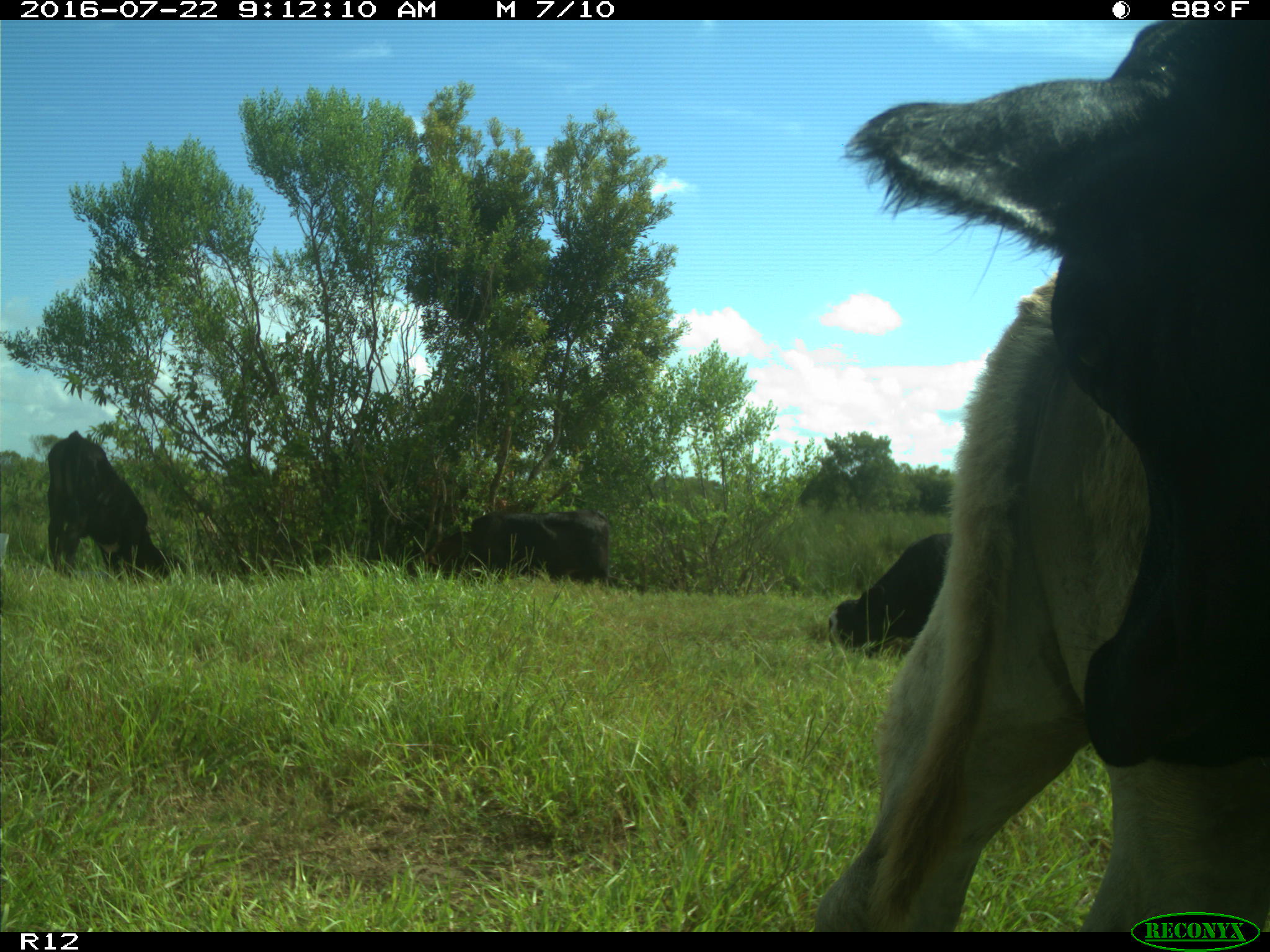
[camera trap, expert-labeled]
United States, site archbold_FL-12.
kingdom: Animalia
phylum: Chordata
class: Mammalia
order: Artiodactyla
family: Bovidae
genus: Bos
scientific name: Bos taurus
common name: domestic cow